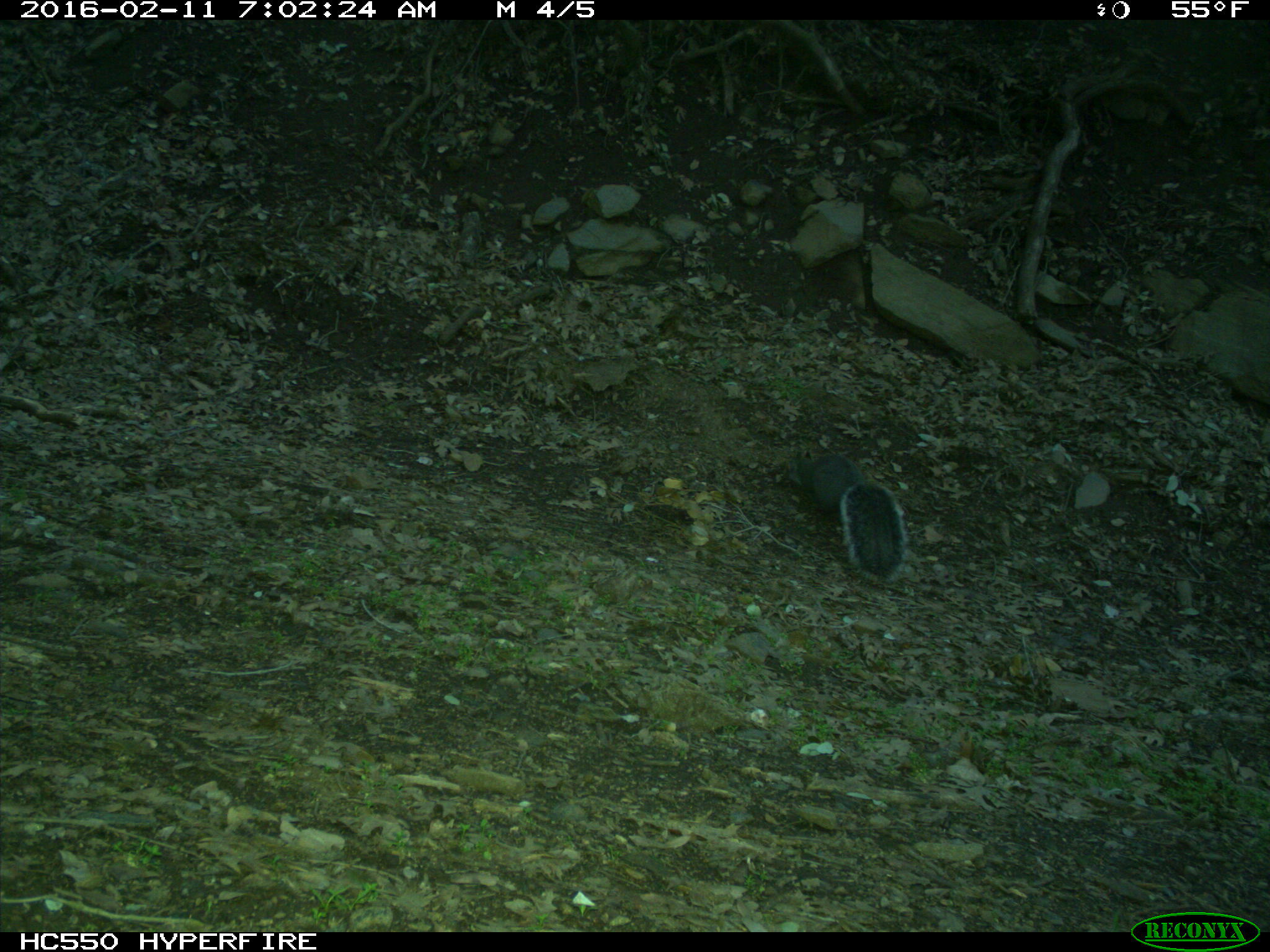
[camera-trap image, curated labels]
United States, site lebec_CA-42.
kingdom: Animalia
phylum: Chordata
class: Mammalia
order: Rodentia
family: Sciuridae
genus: Sciurus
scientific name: Sciurus carolinensis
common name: eastern gray squirrel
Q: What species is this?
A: Sciurus carolinensis (eastern gray squirrel).